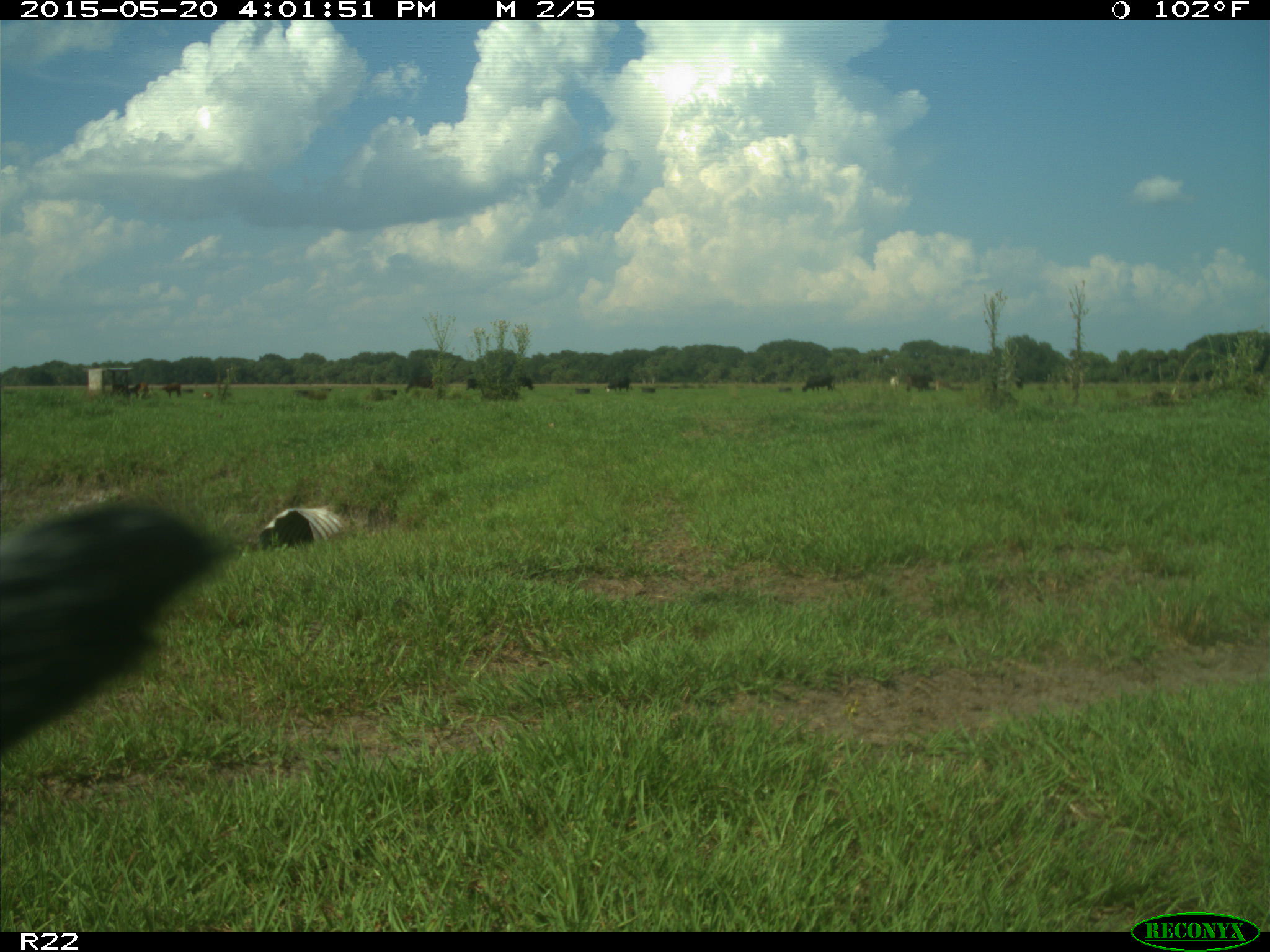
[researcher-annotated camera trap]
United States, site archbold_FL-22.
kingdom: Animalia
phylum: Chordata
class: Mammalia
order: Artiodactyla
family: Bovidae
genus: Bos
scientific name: Bos taurus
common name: domestic cow